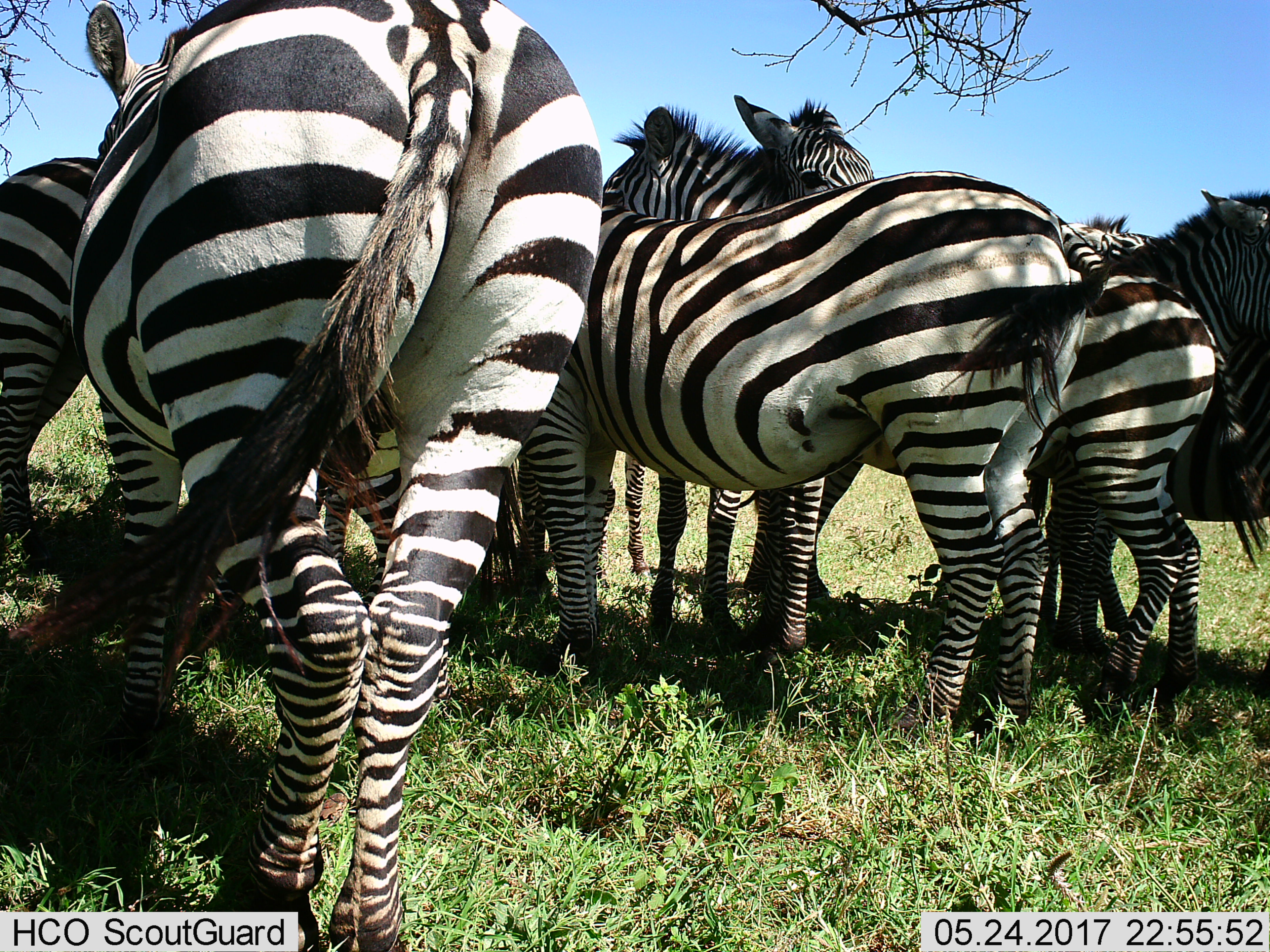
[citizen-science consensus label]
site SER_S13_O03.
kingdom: Animalia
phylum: Chordata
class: Mammalia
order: Perissodactyla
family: Equidae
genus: Equus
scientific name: Equus quagga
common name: plains zebra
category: zebraplains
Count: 7.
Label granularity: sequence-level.